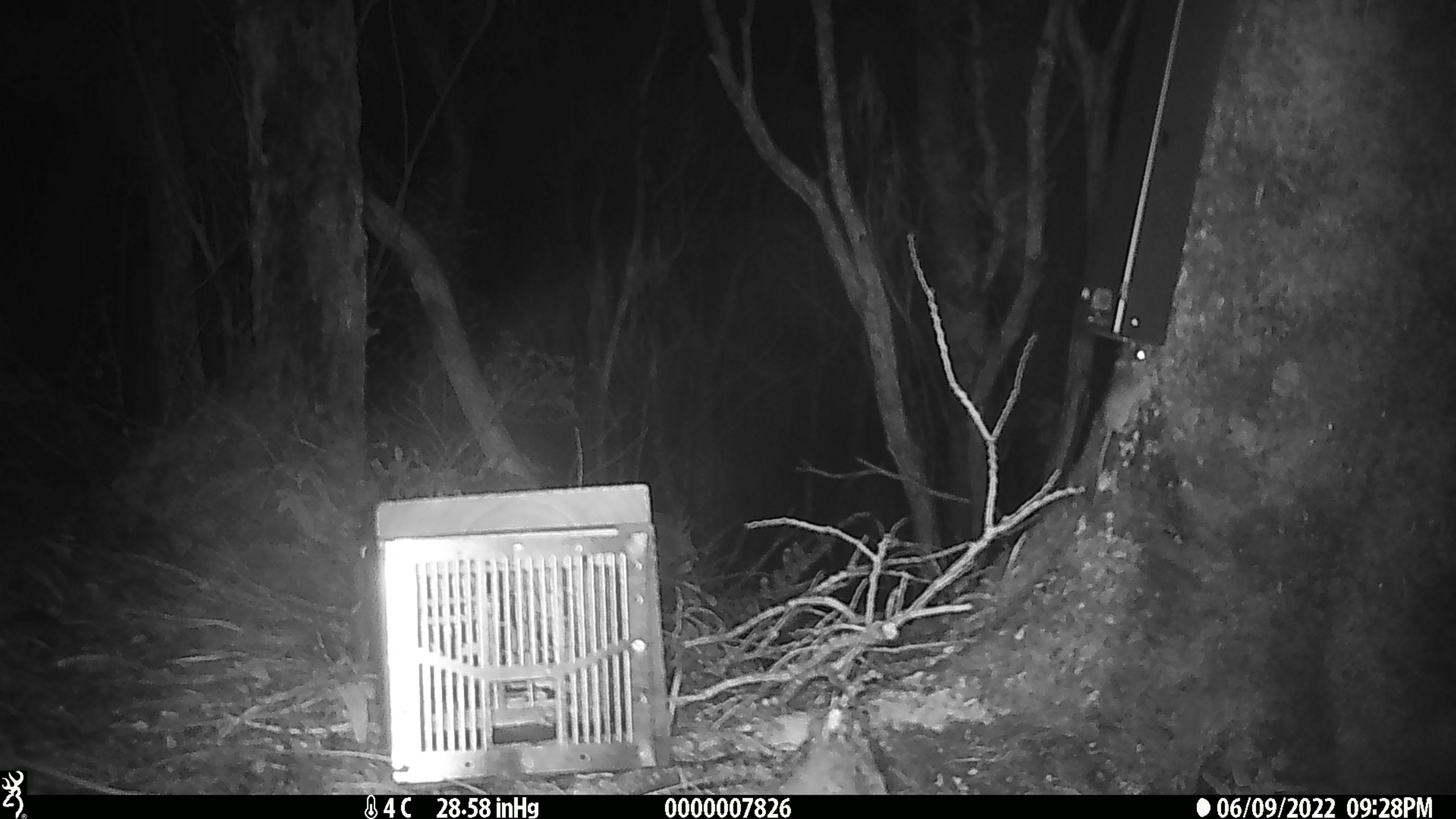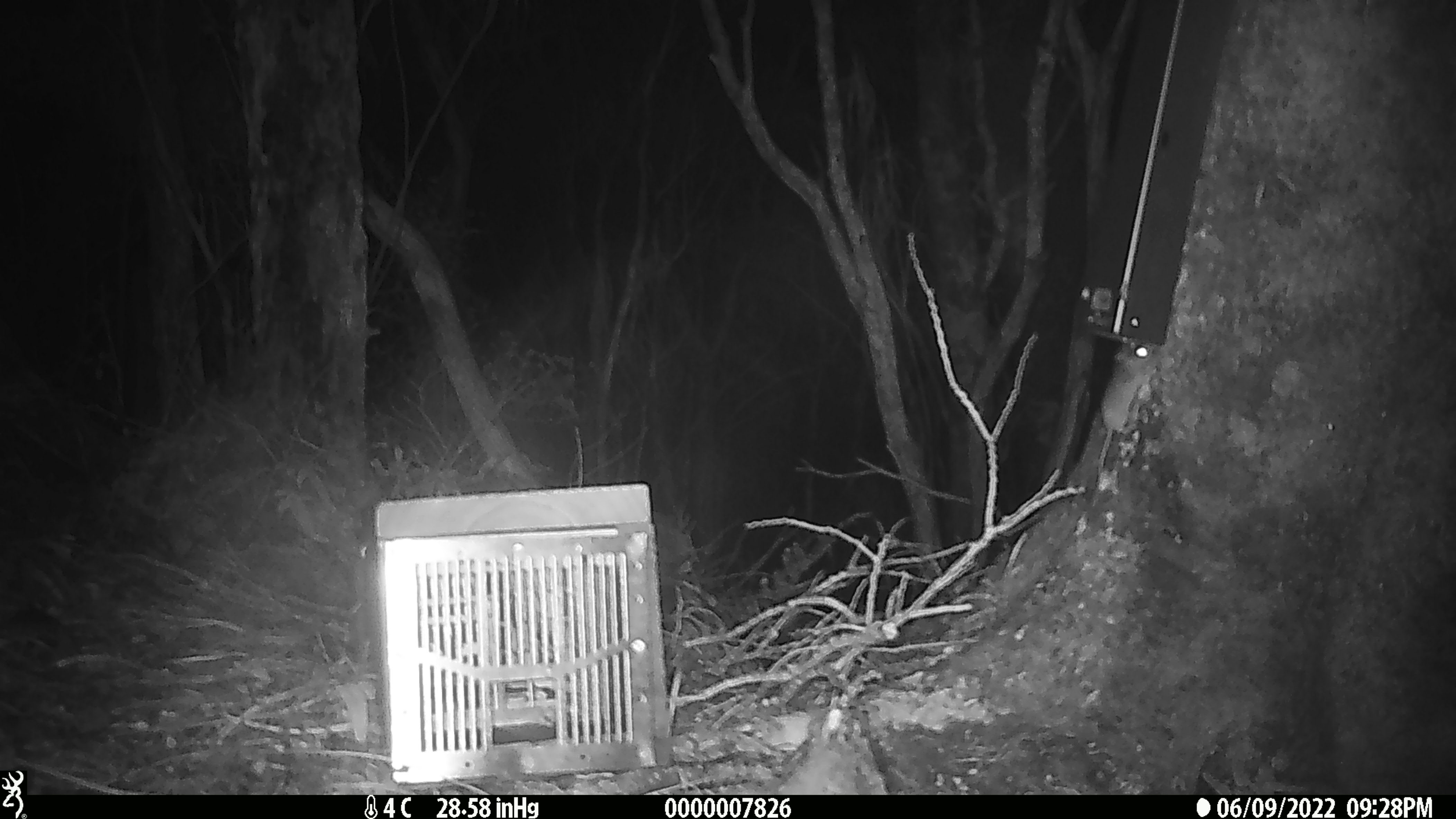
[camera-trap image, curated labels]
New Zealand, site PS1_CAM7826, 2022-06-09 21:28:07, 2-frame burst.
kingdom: Animalia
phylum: Chordata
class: Mammalia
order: Rodentia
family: Muridae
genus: Mus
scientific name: Mus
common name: mouse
Mouse (Mus).